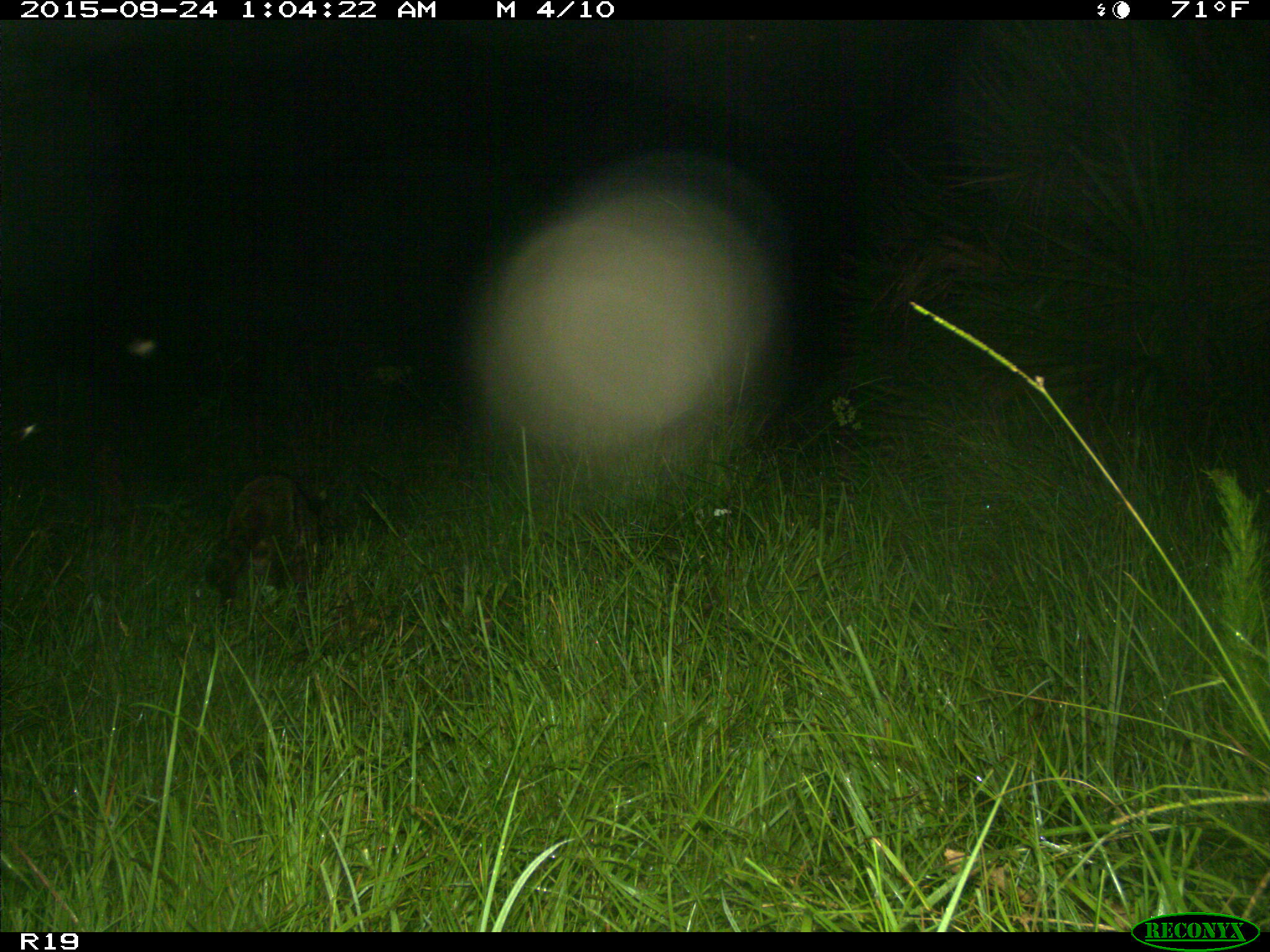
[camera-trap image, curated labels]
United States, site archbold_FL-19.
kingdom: Animalia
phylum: Chordata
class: Mammalia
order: Carnivora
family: Procyonidae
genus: Procyon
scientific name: Procyon lotor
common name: common raccoon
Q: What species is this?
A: Procyon lotor (common raccoon).